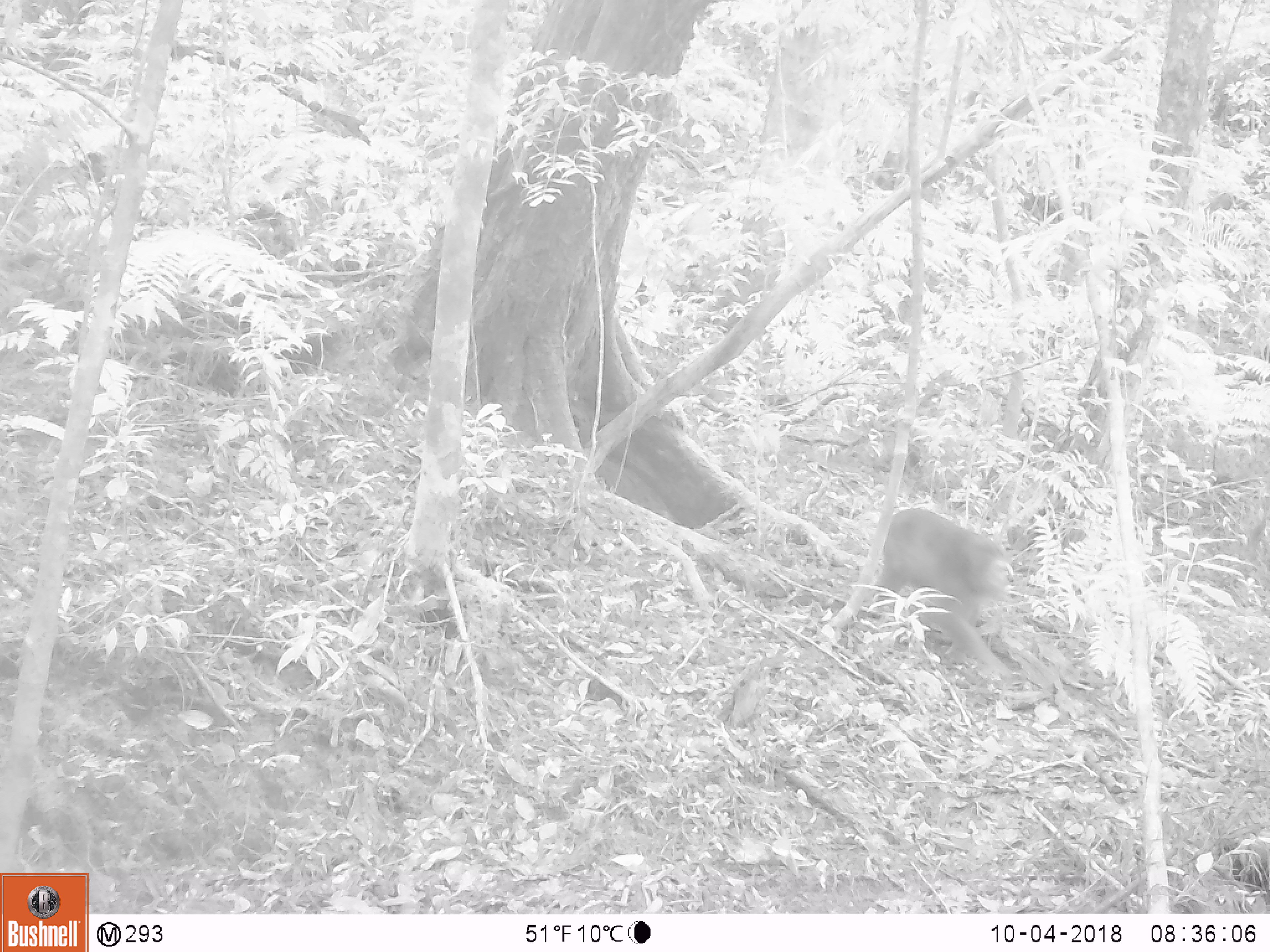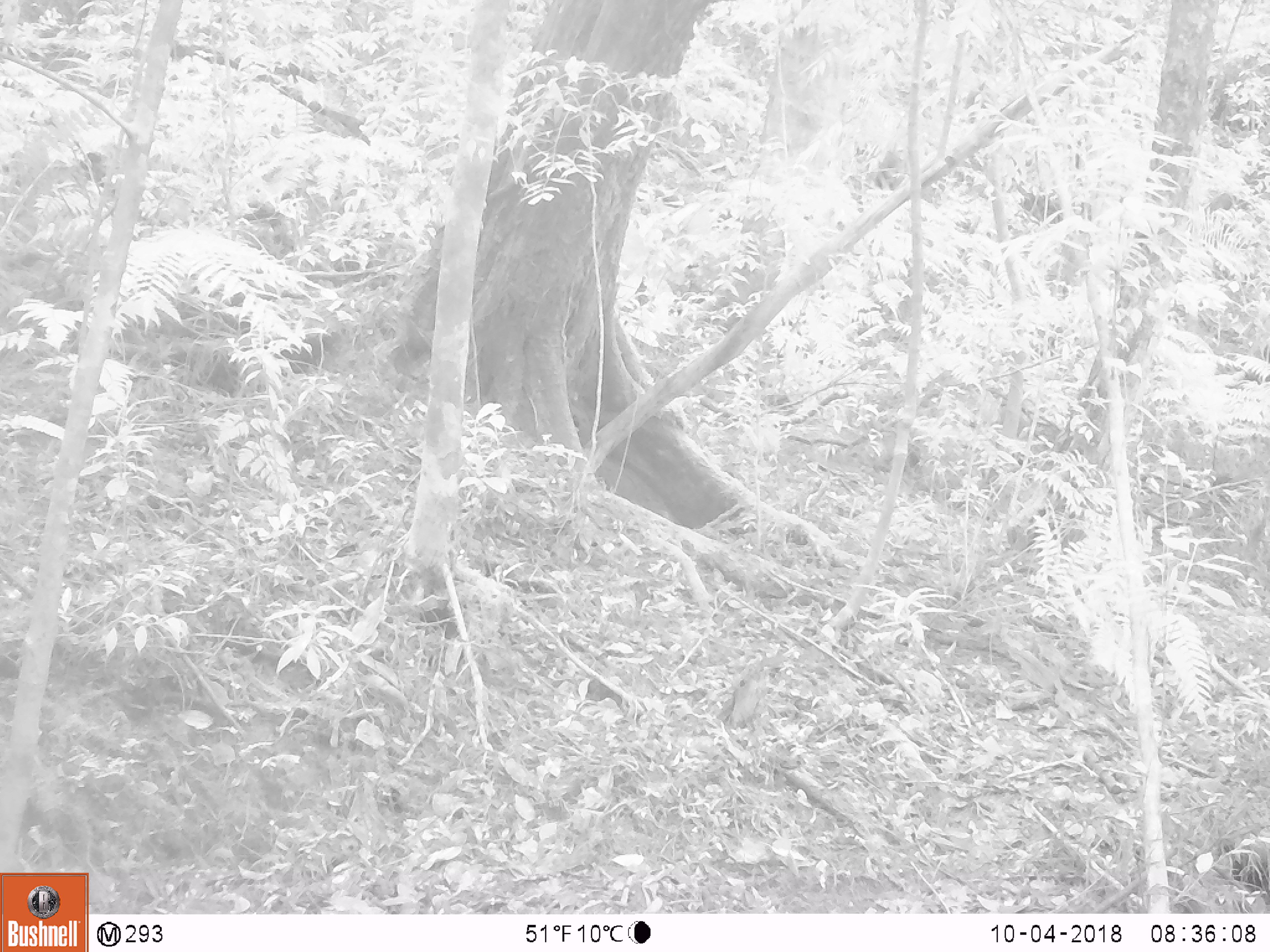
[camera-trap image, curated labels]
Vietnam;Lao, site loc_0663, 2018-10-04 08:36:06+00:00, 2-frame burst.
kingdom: Animalia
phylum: Chordata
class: Mammalia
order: Primates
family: Cercopithecidae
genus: Macaca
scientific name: Macaca arctoides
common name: stump-tailed macaque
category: stump tailed macaque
Stump tailed macaque (stump-tailed macaque) (Macaca arctoides). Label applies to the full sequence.